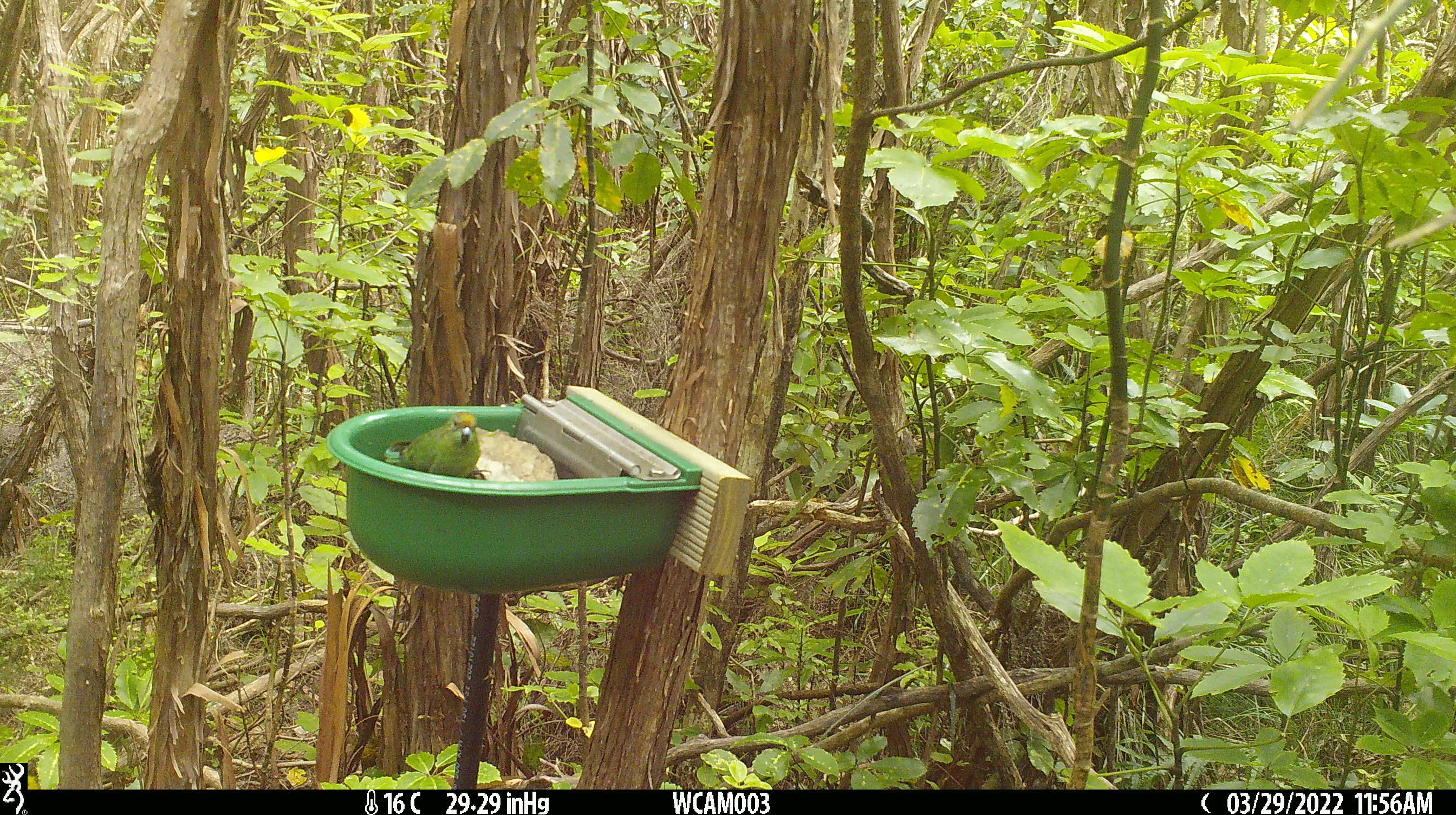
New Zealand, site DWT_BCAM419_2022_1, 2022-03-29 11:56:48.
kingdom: Animalia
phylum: Chordata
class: Aves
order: Psittaciformes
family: Psittaculidae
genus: Cyanoramphus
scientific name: Cyanoramphus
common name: parakeet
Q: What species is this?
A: Parakeet (Cyanoramphus).